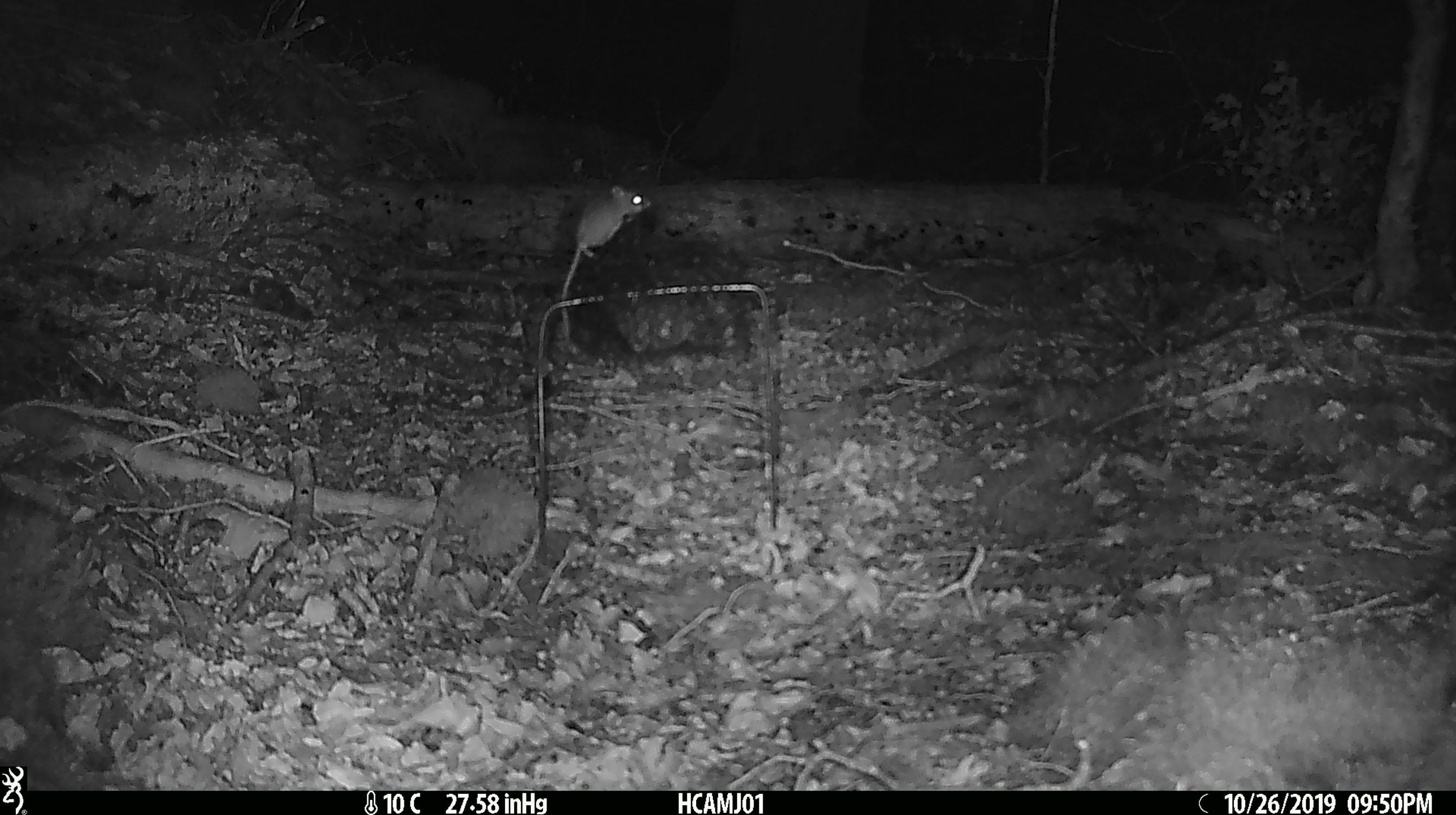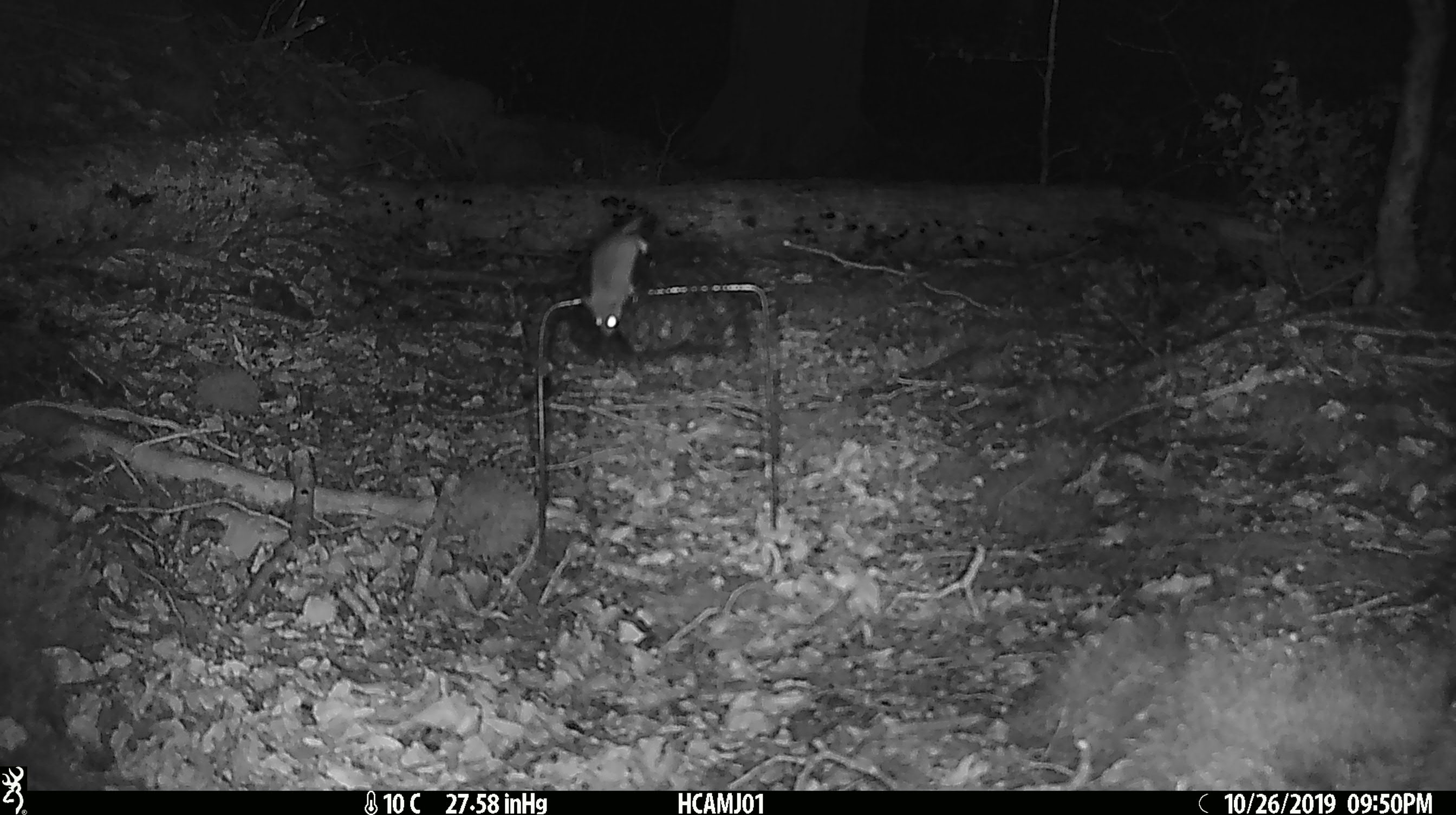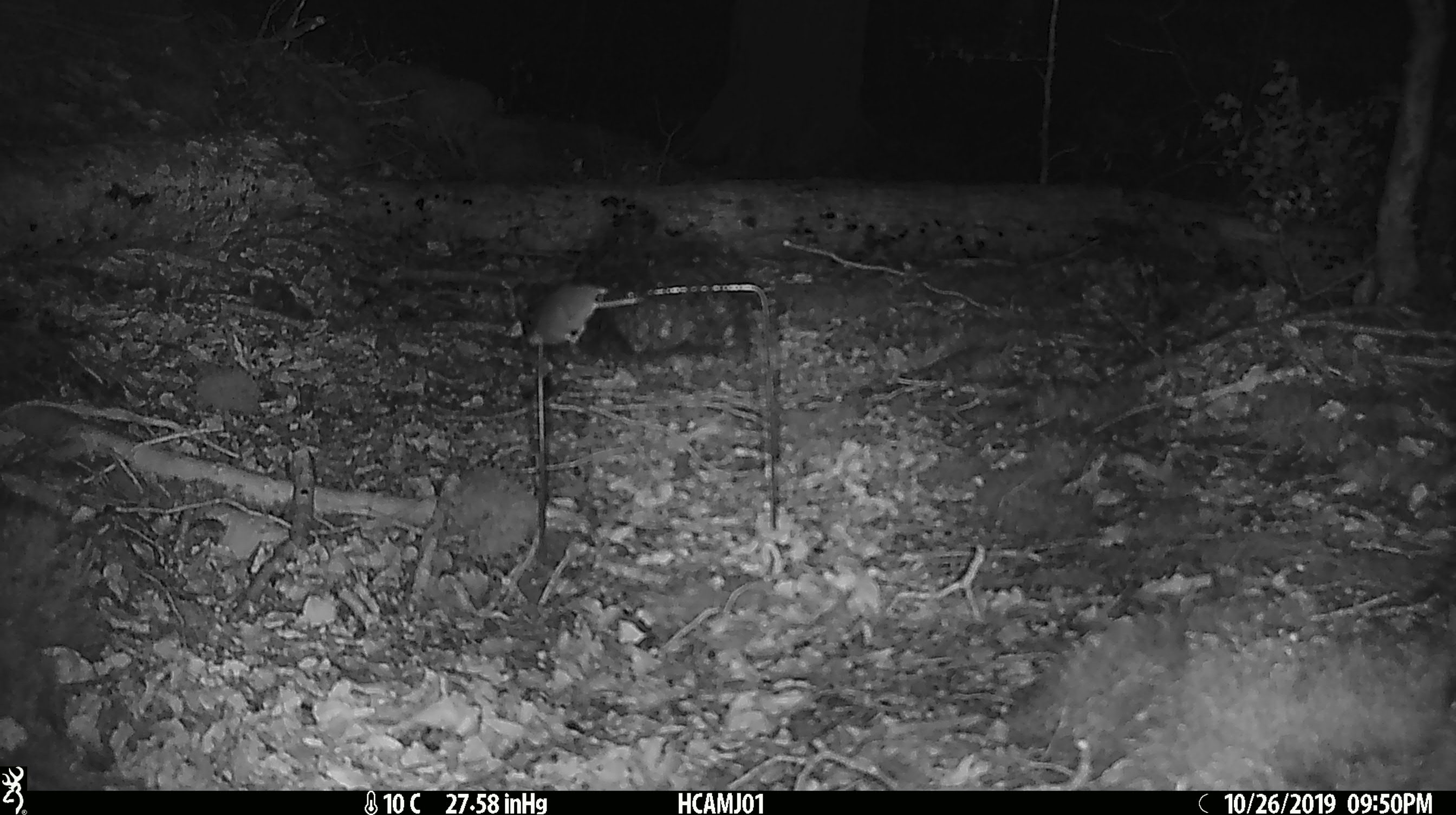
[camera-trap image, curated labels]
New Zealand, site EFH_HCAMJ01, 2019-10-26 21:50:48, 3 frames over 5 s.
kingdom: Animalia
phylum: Chordata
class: Mammalia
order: Rodentia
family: Muridae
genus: Mus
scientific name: Mus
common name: mouse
Mouse (Mus).